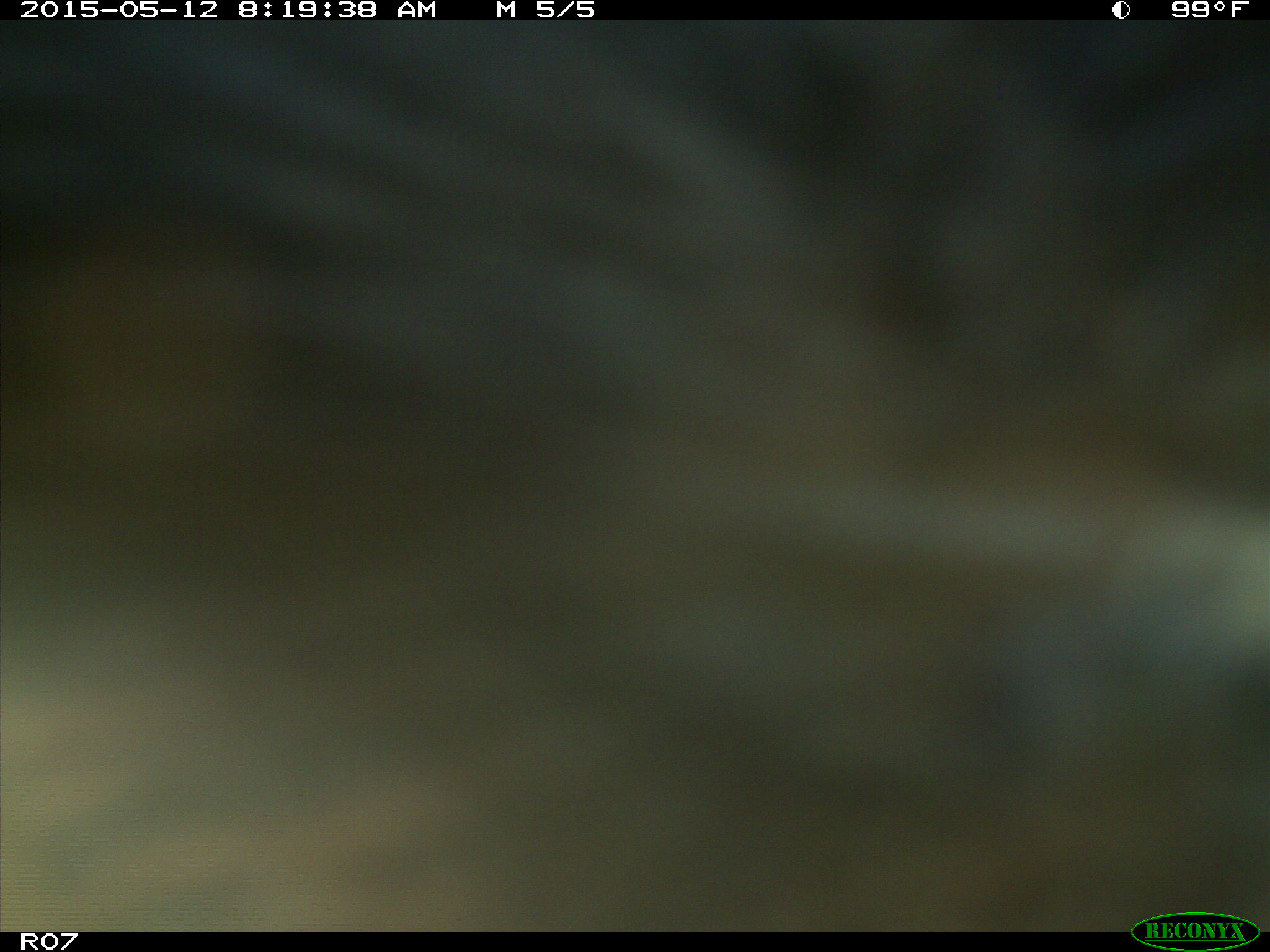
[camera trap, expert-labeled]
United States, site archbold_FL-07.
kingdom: Animalia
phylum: Chordata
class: Mammalia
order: Artiodactyla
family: Bovidae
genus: Bos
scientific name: Bos taurus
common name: domestic cow